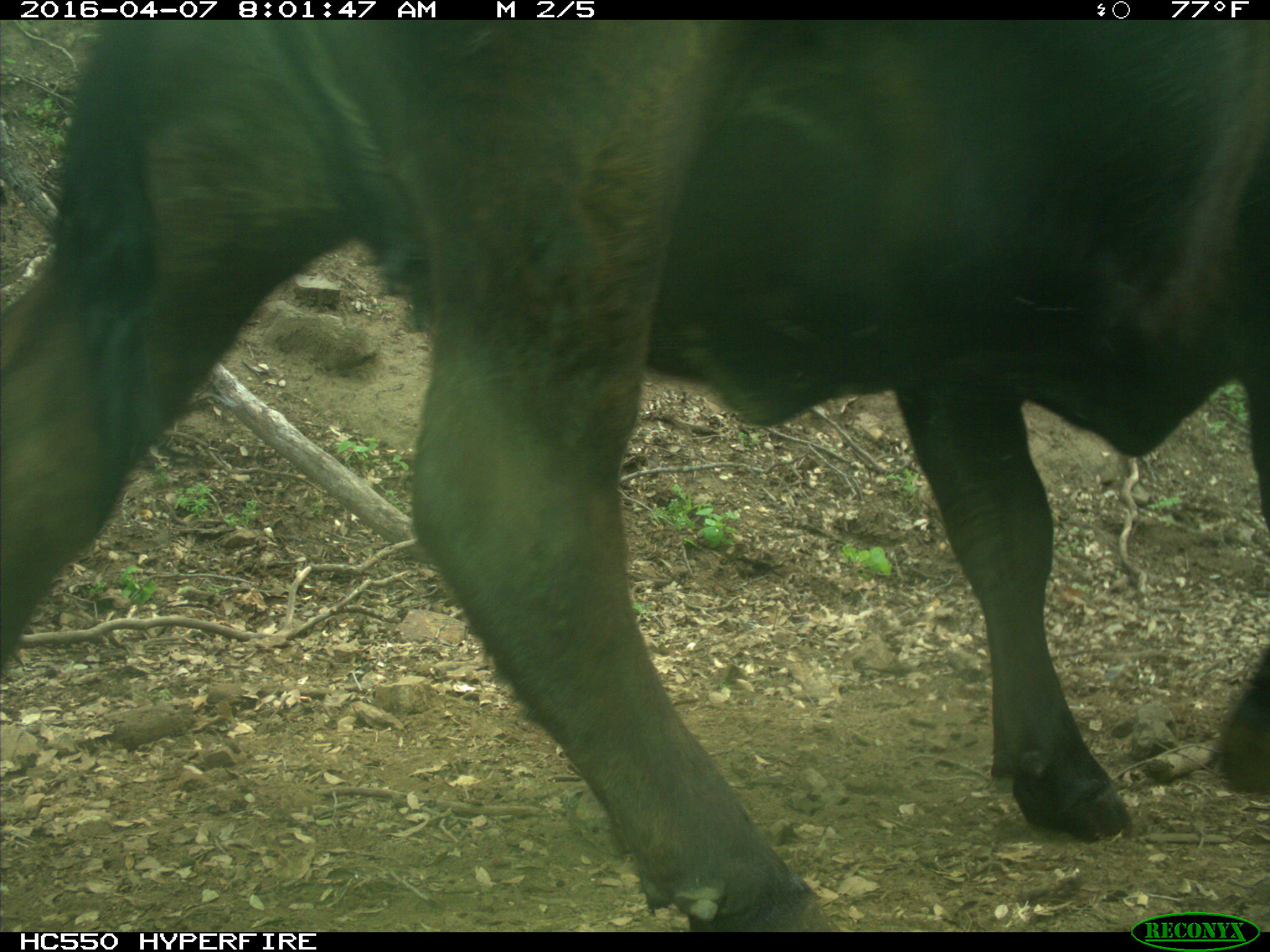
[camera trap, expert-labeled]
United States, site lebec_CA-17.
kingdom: Animalia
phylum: Chordata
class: Mammalia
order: Artiodactyla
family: Bovidae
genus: Bos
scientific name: Bos taurus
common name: domestic cow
Bos taurus (domestic cow).